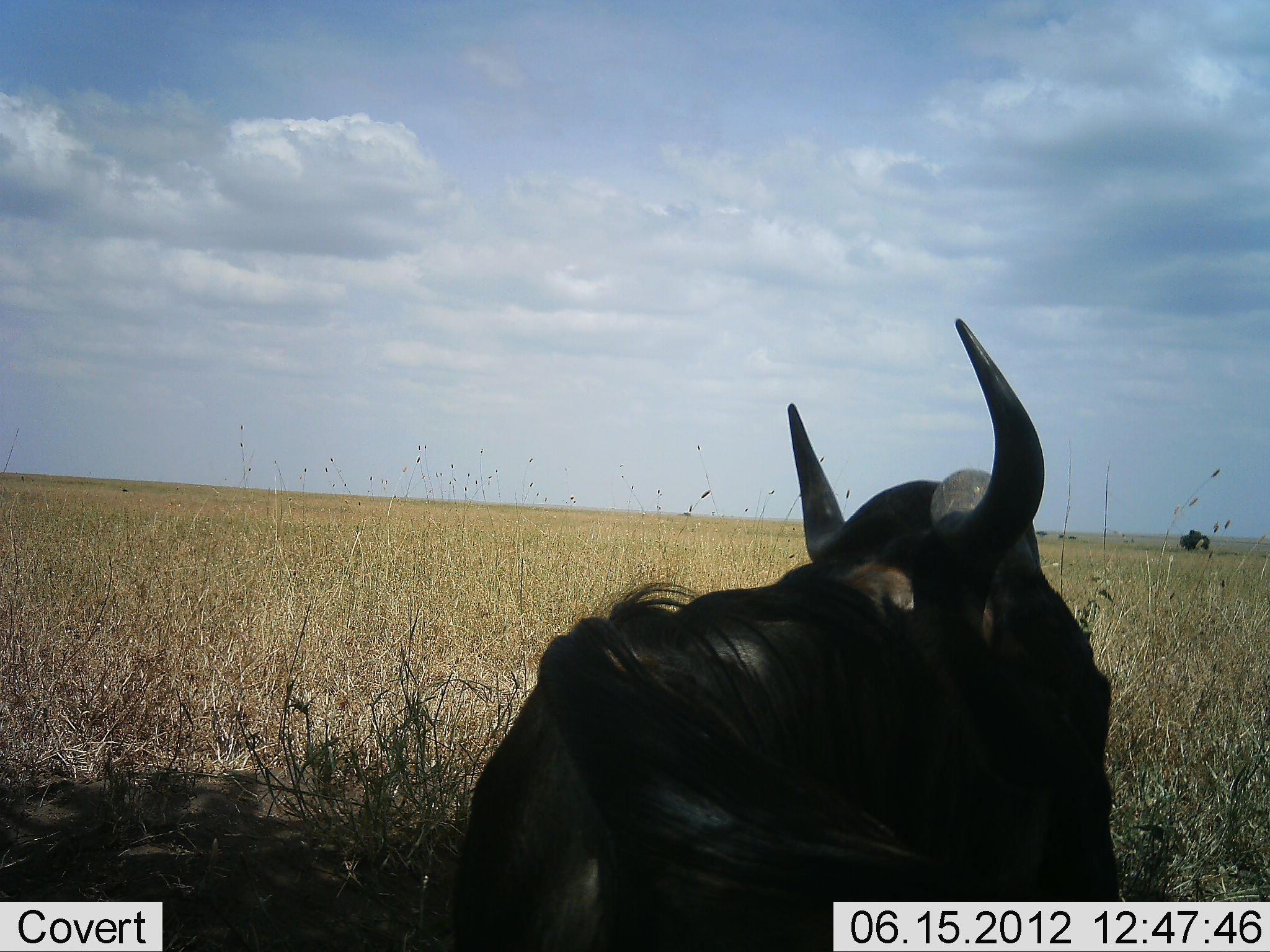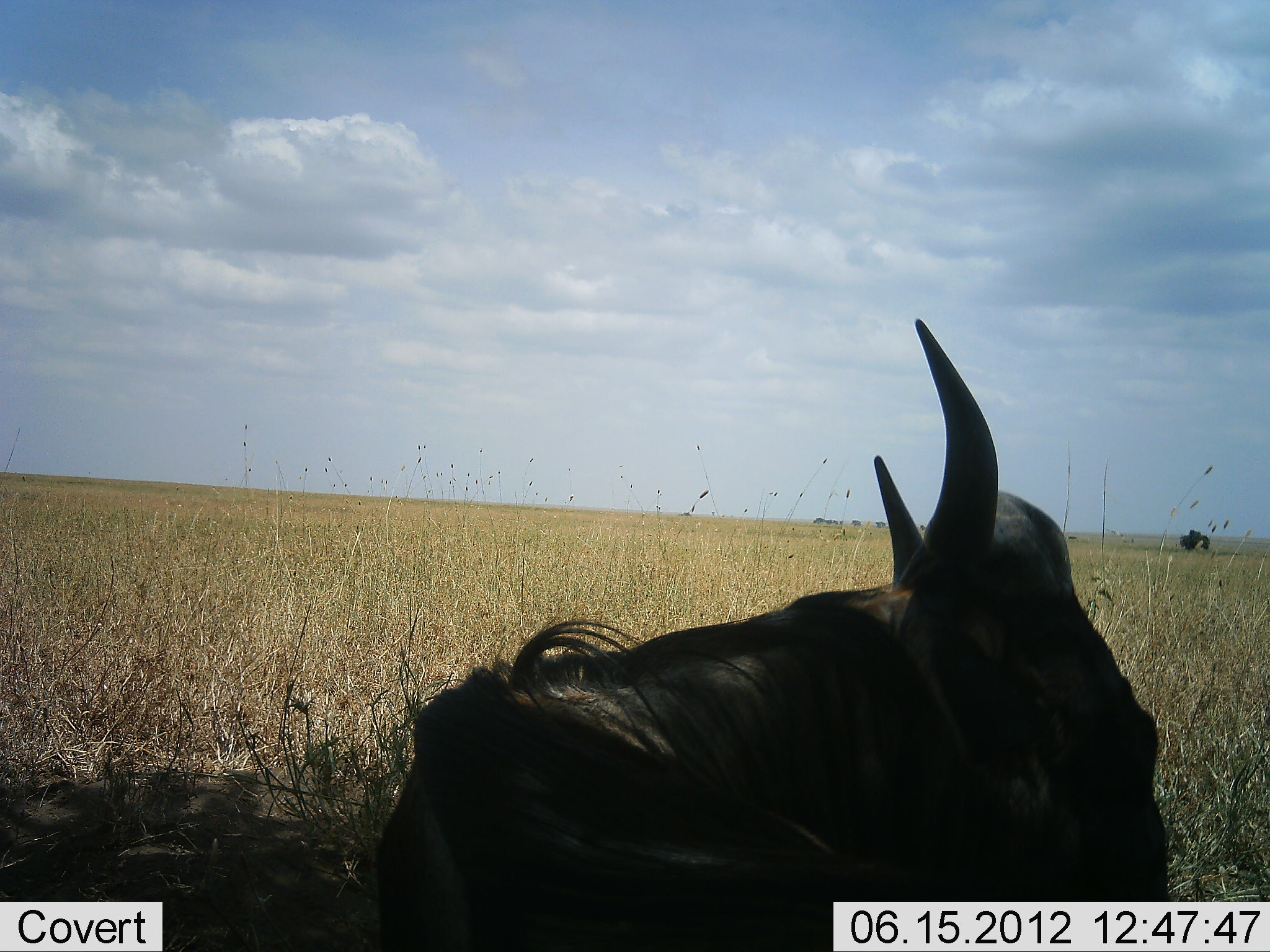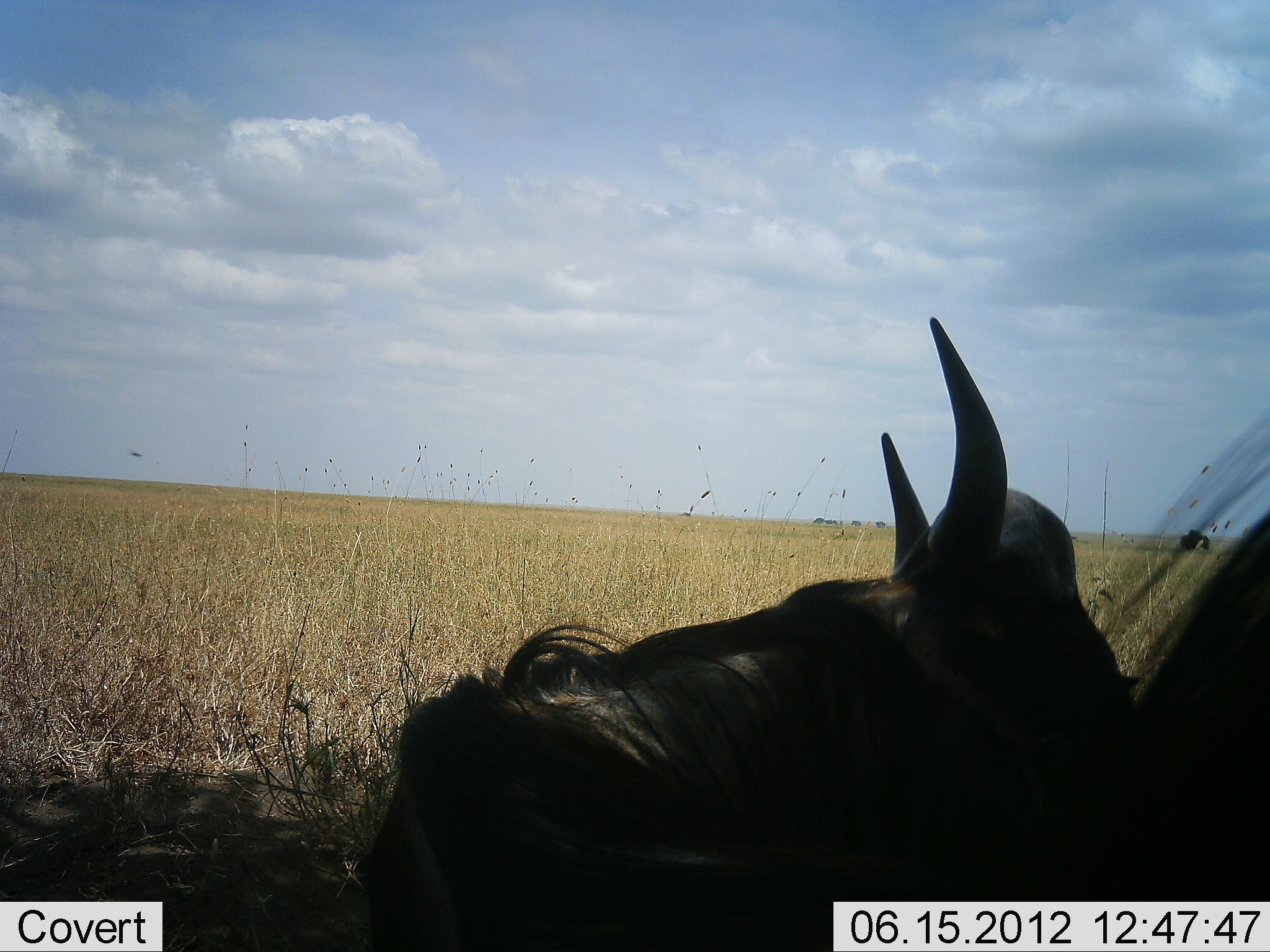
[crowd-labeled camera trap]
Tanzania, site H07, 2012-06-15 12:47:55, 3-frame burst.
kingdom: Animalia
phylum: Chordata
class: Mammalia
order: Artiodactyla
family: Bovidae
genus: Connochaetes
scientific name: Connochaetes taurinus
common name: blue wildebeest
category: wildebeest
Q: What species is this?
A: Wildebeest (blue wildebeest) (Connochaetes taurinus).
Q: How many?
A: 1.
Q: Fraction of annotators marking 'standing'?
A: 20%.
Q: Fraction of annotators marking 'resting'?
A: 90%.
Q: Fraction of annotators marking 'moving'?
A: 0%.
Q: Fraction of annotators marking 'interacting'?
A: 0%.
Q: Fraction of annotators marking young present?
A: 0%.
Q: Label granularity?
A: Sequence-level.